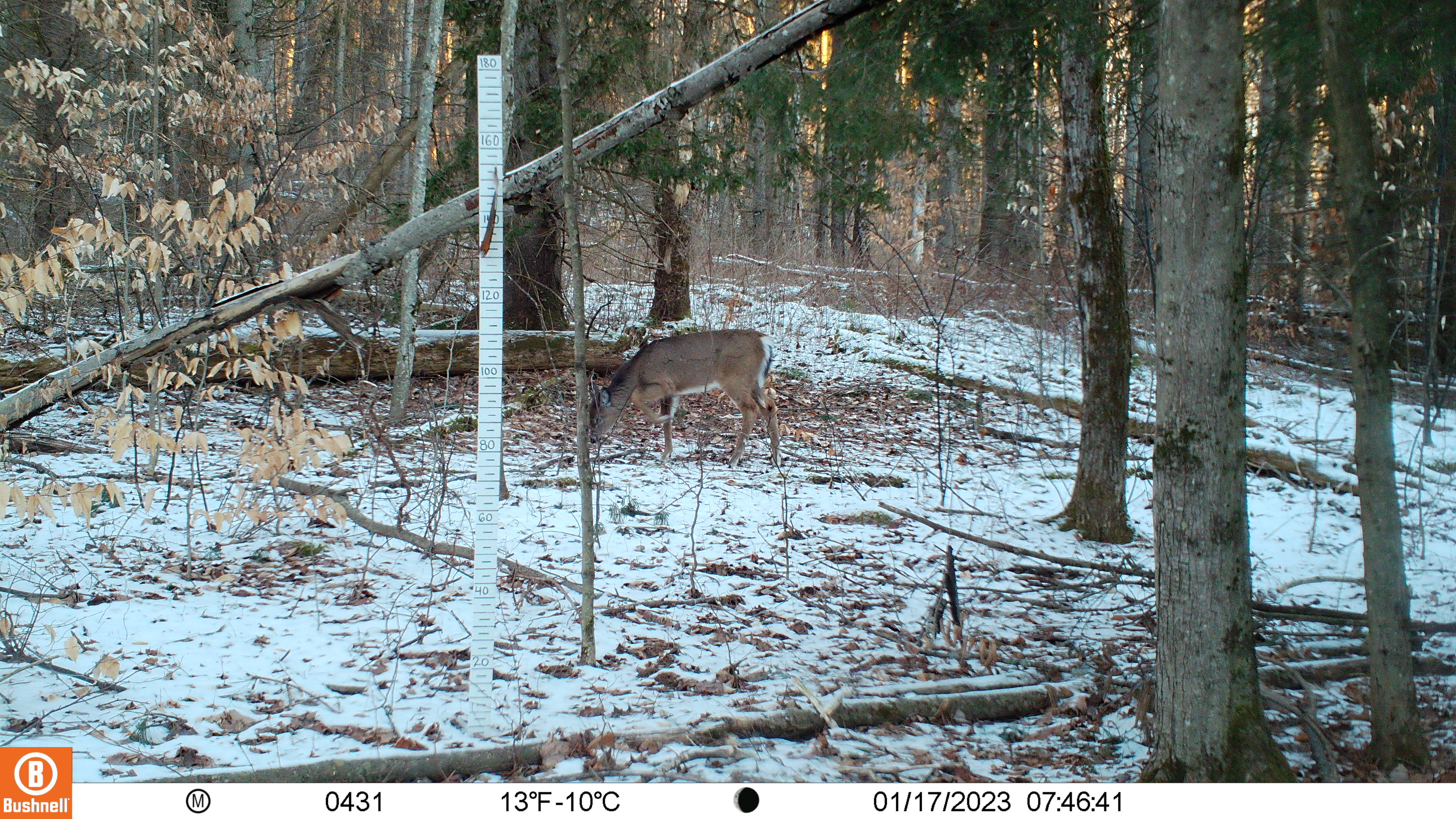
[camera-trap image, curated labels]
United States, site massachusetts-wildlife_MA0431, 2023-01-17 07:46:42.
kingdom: Animalia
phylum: Chordata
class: Mammalia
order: Artiodactyla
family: Cervidae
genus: Odocoileus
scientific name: Odocoileus virginianus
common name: white-tailed deer